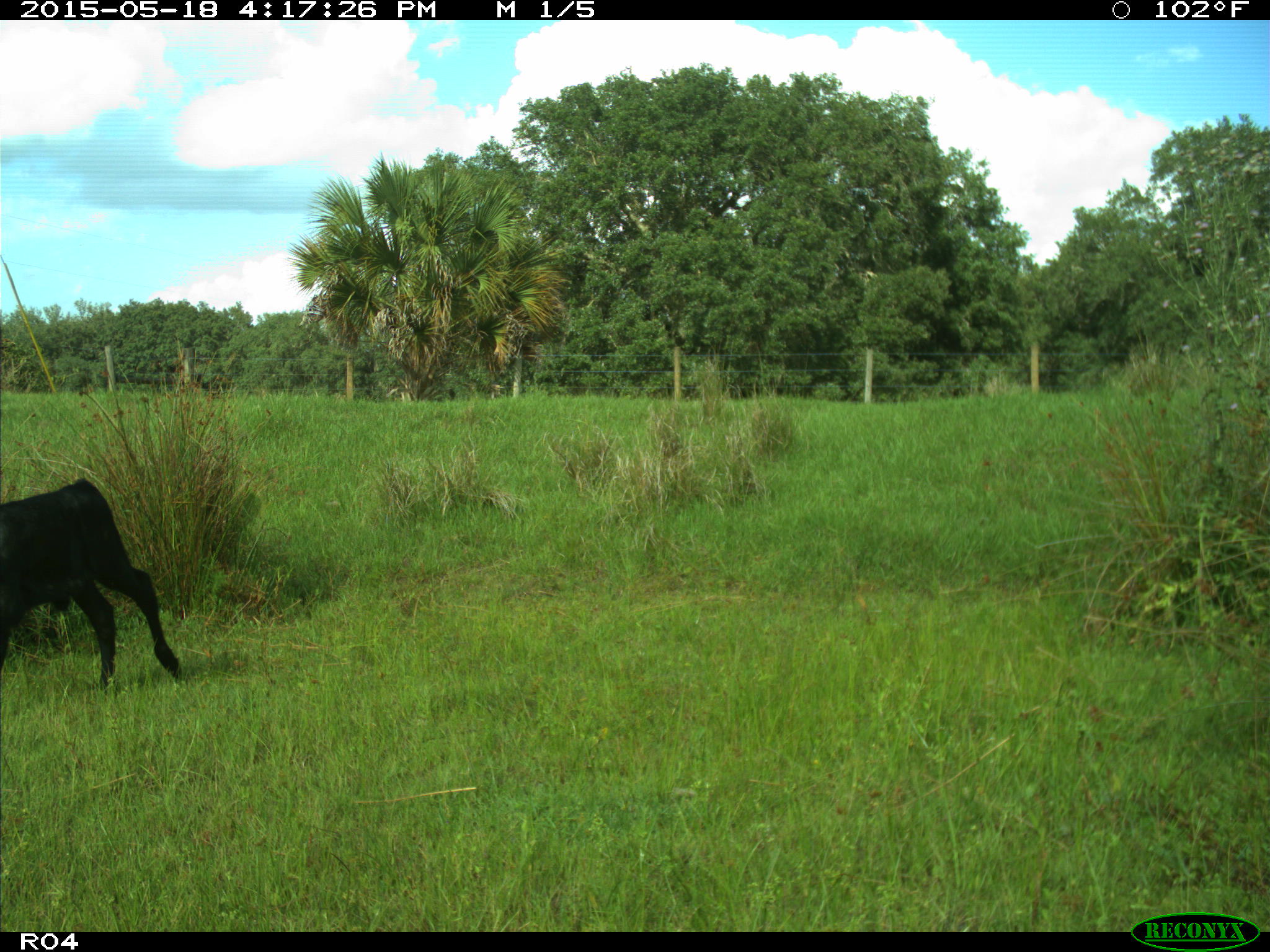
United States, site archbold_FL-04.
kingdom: Animalia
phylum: Chordata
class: Mammalia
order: Artiodactyla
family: Bovidae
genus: Bos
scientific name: Bos taurus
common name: domestic cow